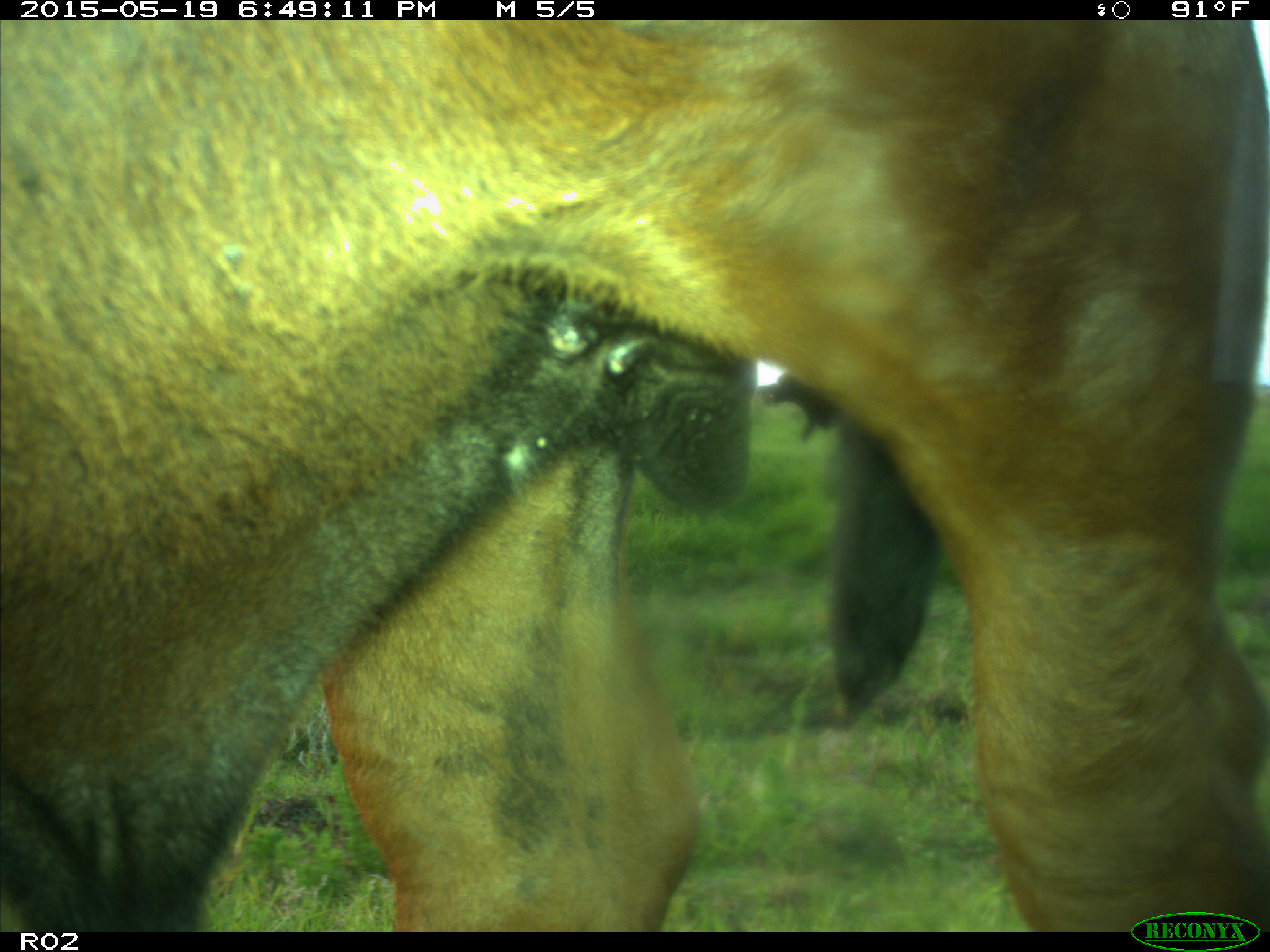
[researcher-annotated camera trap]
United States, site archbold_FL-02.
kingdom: Animalia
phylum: Chordata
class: Mammalia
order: Artiodactyla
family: Bovidae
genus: Bos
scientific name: Bos taurus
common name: domestic cow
Bos taurus (domestic cow).